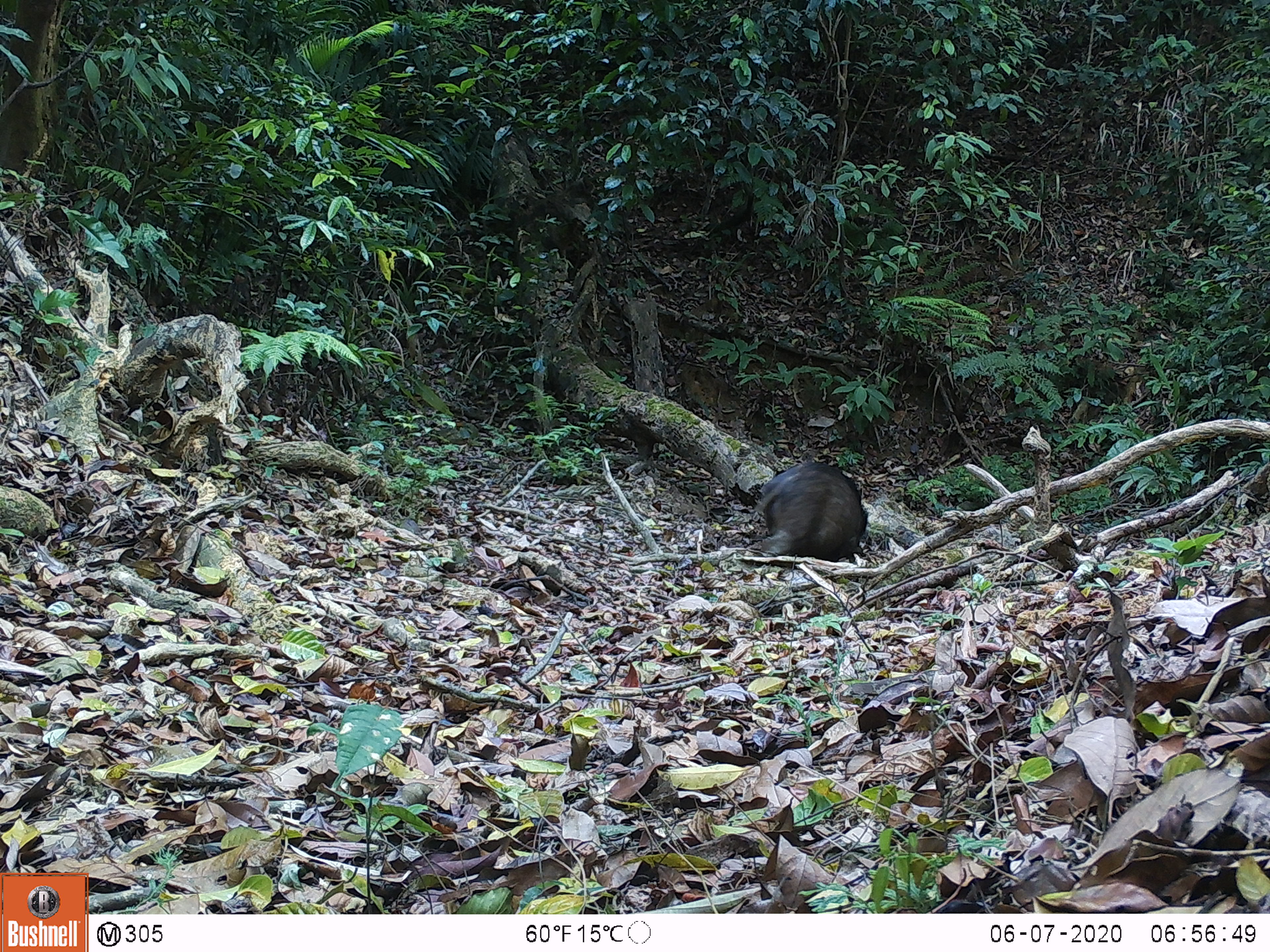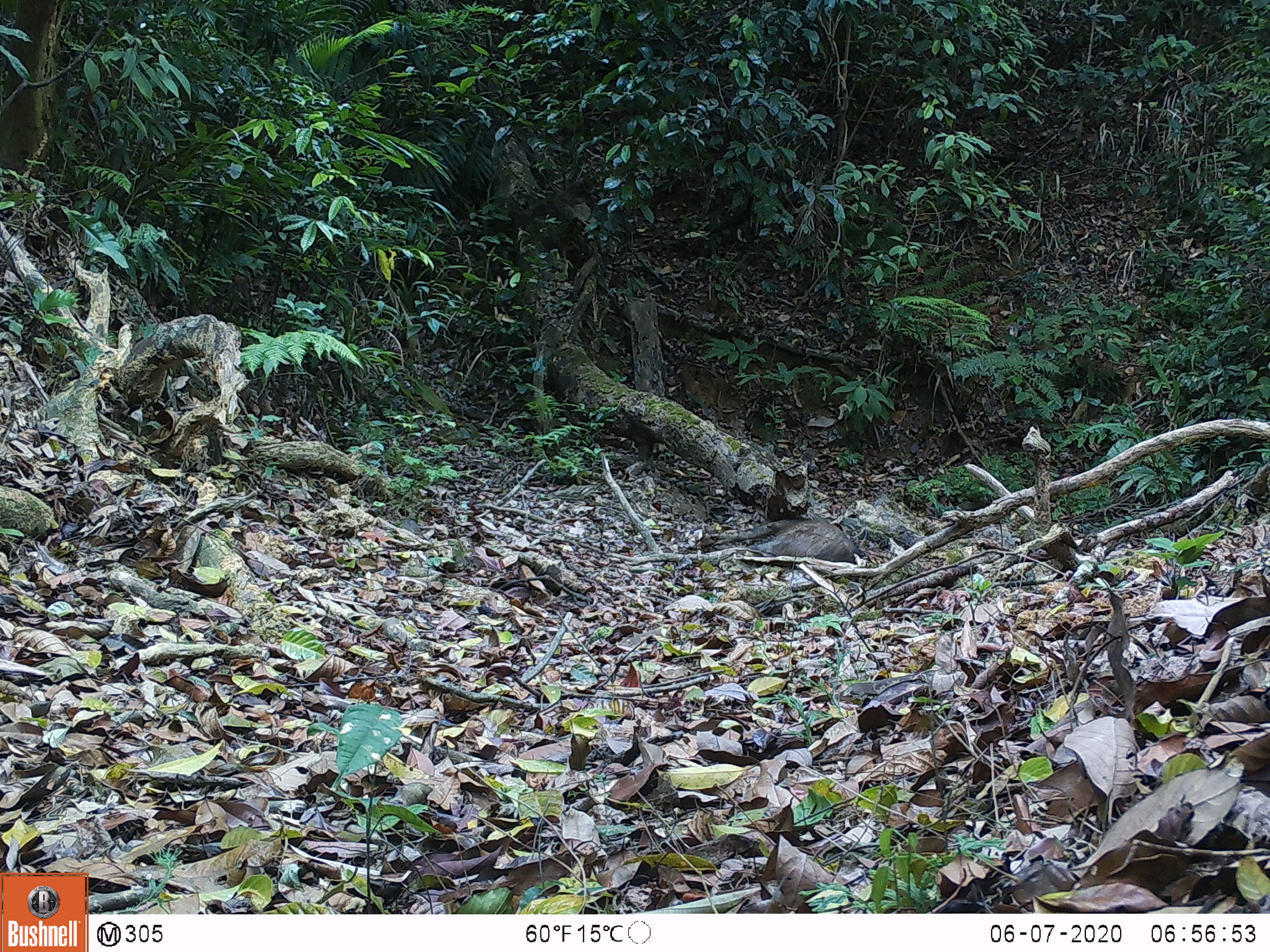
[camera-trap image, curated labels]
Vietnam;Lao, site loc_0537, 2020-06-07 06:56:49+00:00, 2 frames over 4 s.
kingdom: Animalia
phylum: Chordata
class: Mammalia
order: Artiodactyla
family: Suidae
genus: Sus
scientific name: Sus scrofa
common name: eurasian wild pig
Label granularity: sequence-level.